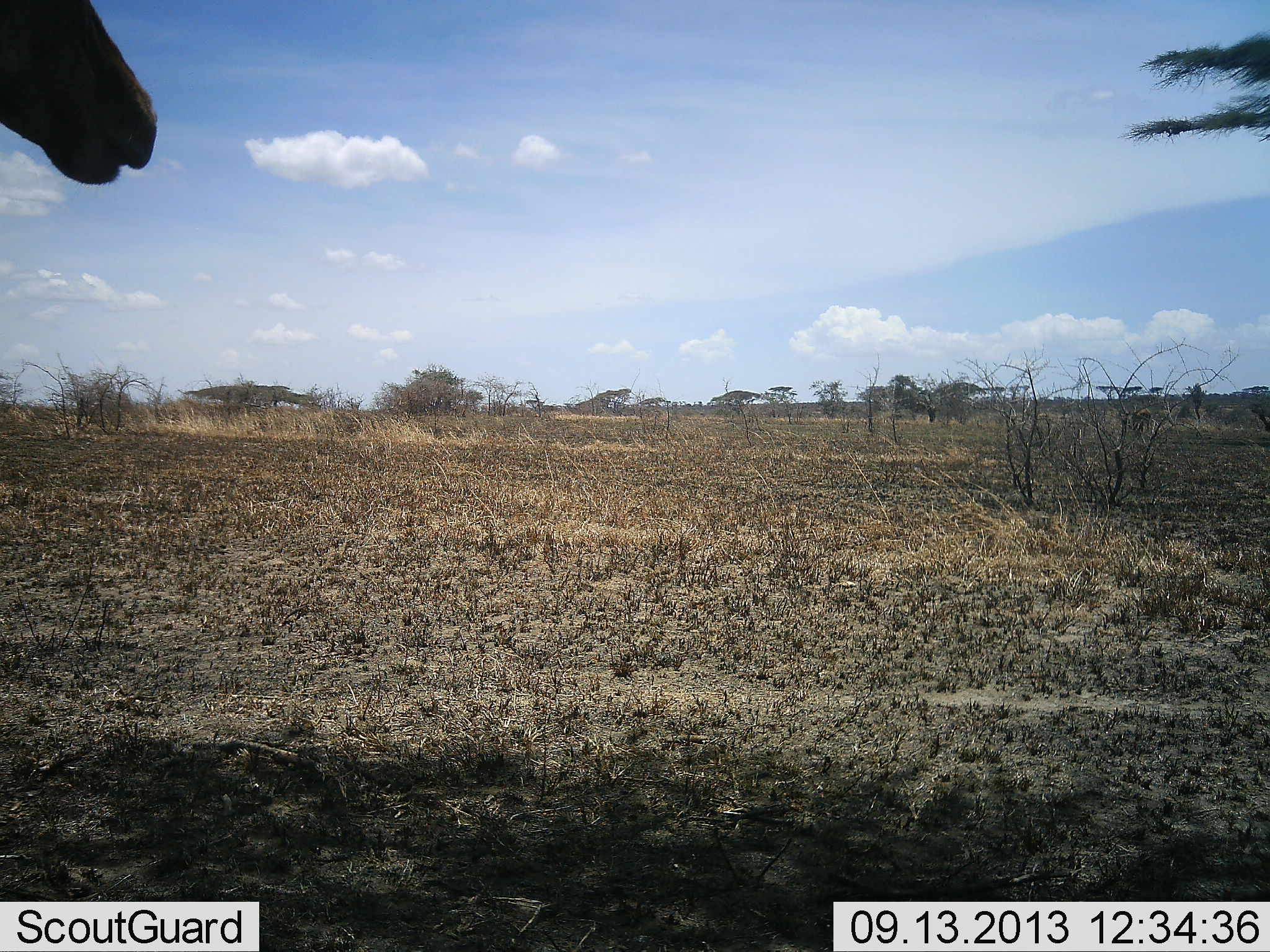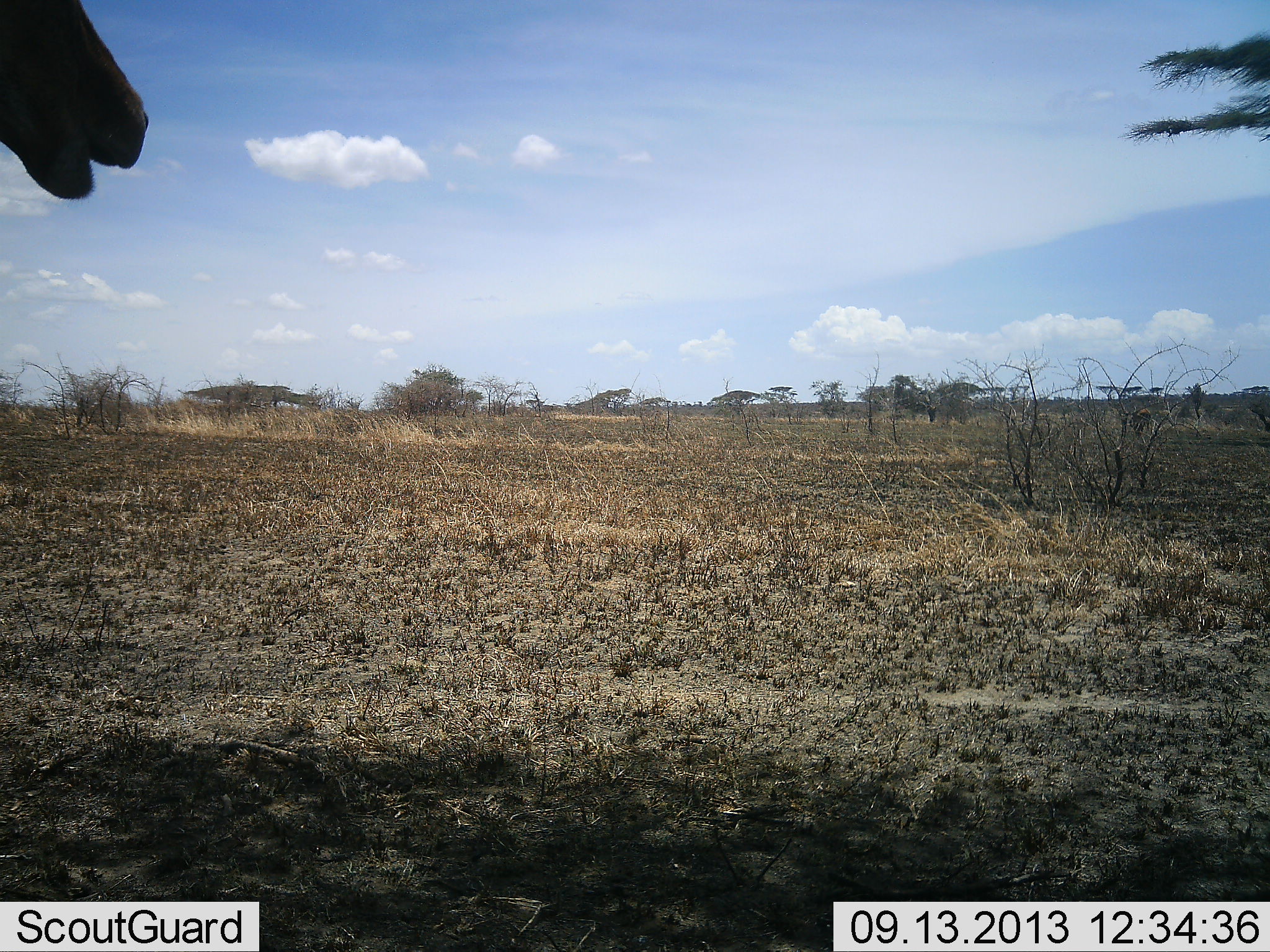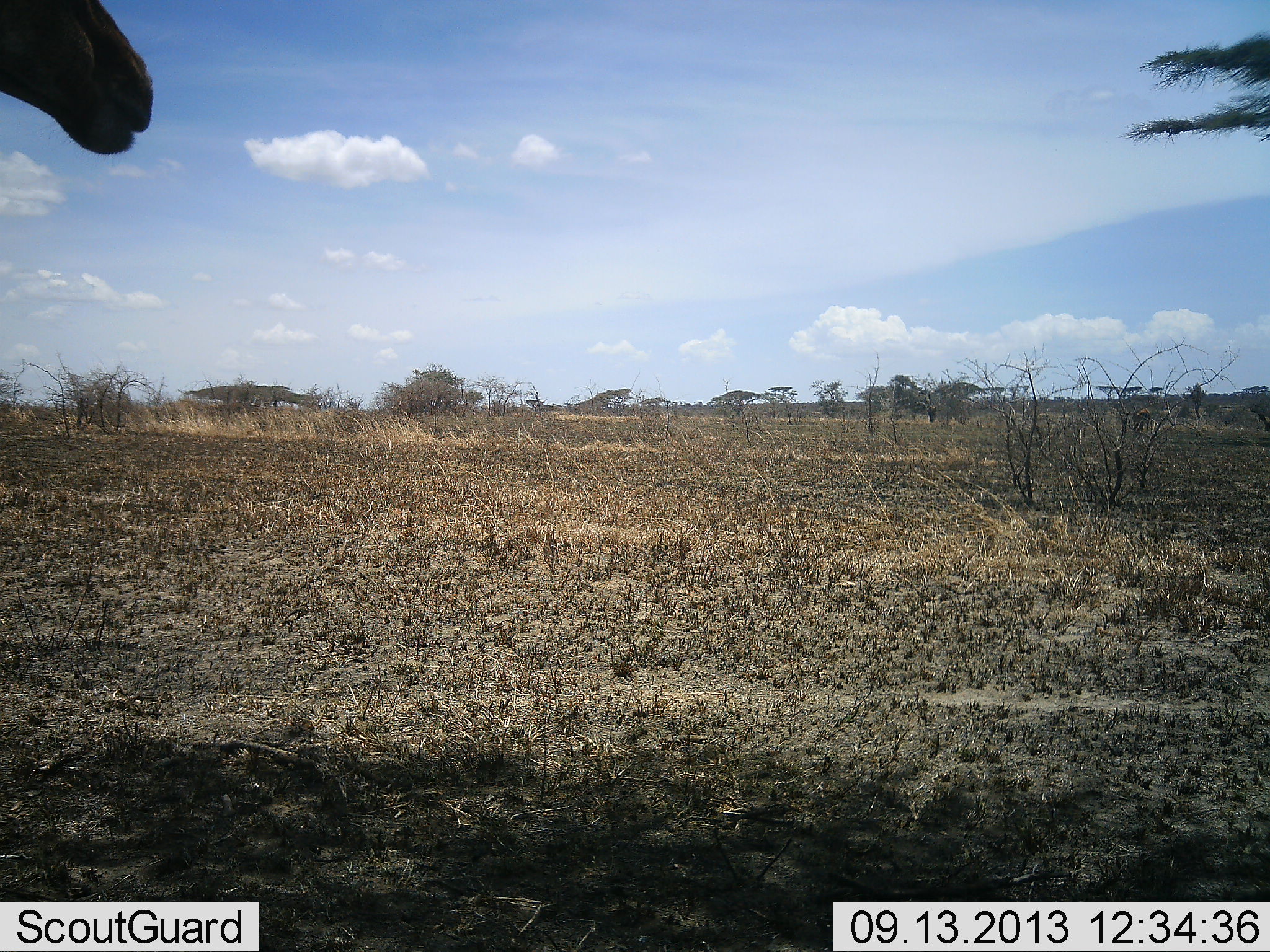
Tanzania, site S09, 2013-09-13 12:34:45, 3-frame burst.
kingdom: Animalia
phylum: Chordata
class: Mammalia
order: Artiodactyla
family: Bovidae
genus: Alcelaphus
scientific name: Alcelaphus buselaphus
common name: hartebeest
Hartebeest (Alcelaphus buselaphus), count 1. Behavior (volunteer vote fractions): standing 85%, resting 0%, moving 0%, interacting 0%. Young present (vote fraction): 0%. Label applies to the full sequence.